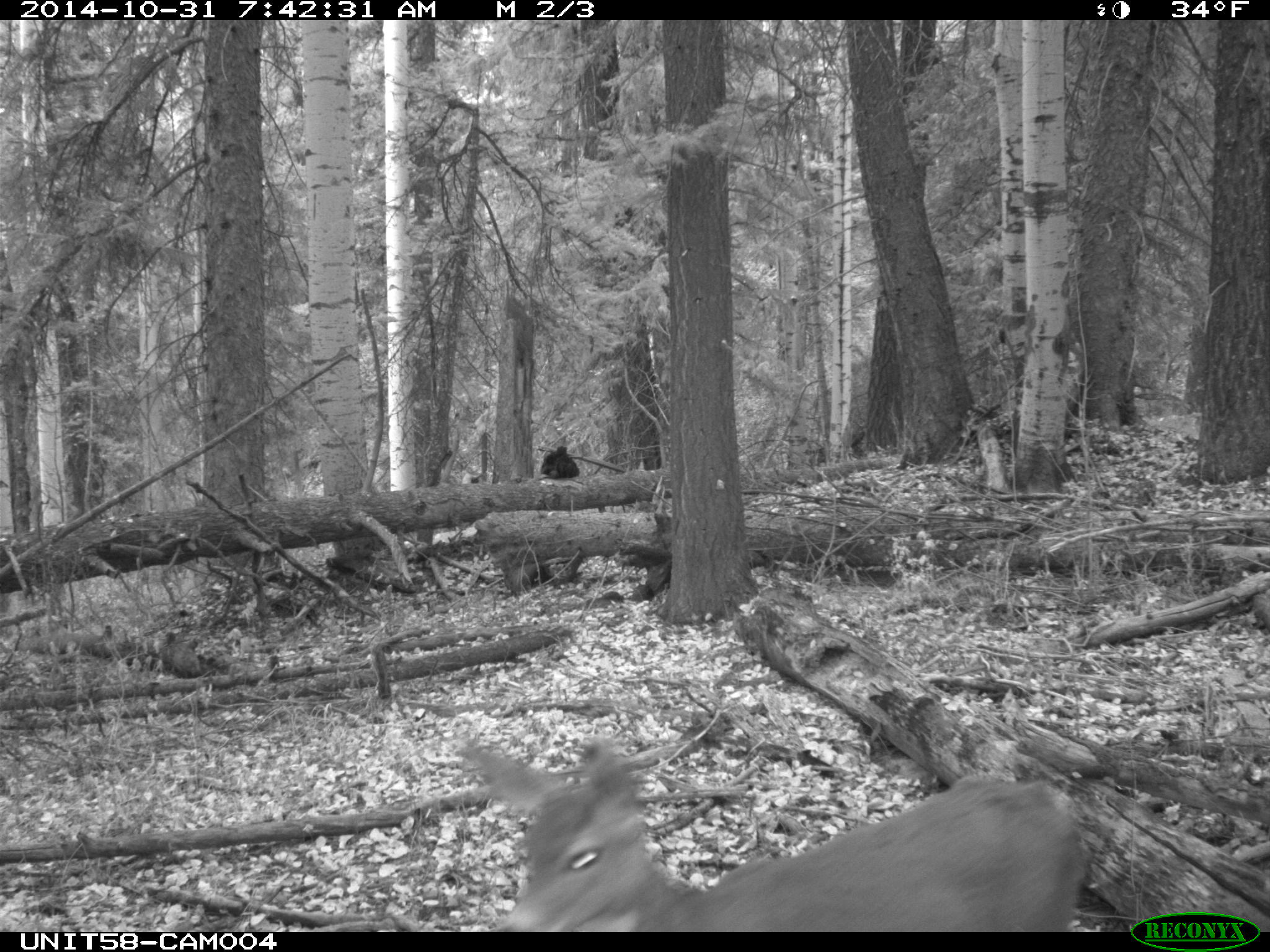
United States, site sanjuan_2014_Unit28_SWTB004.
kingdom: Animalia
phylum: Chordata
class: Mammalia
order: Artiodactyla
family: Cervidae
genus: Odocoileus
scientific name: Odocoileus hemionus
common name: mule deer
Odocoileus hemionus (mule deer).